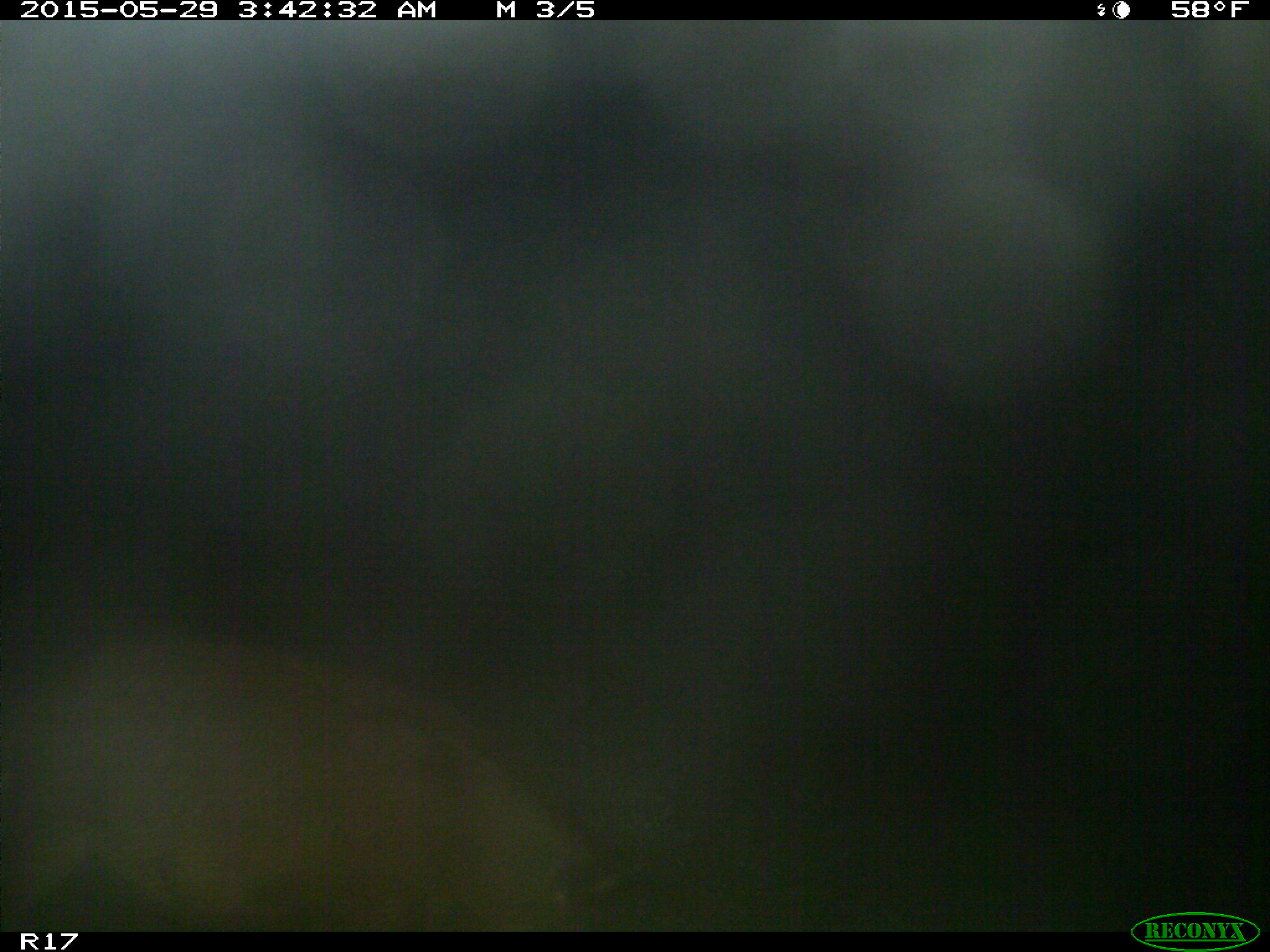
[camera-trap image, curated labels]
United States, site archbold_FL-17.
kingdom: Animalia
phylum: Chordata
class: Mammalia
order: Artiodactyla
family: Suidae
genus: Sus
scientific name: Sus scrofa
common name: wild boar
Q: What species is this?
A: Sus scrofa (wild boar).